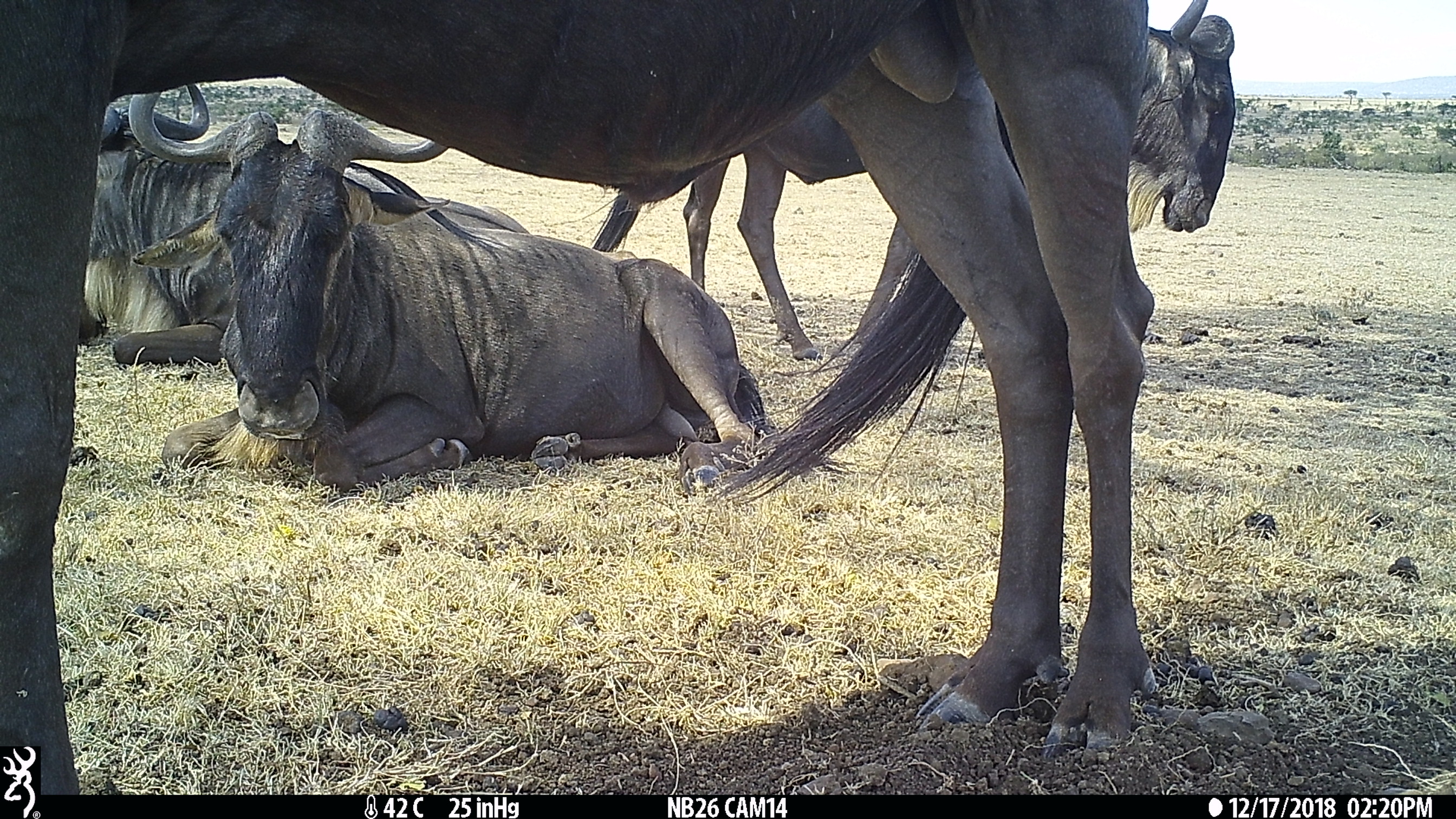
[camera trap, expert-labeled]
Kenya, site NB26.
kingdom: Animalia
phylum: Chordata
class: Mammalia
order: Artiodactyla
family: Bovidae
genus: Connochaetes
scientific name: Connochaetes taurinus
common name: blue wildebeest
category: wildebeest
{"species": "wildebeest (blue wildebeest) (Connochaetes taurinus)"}